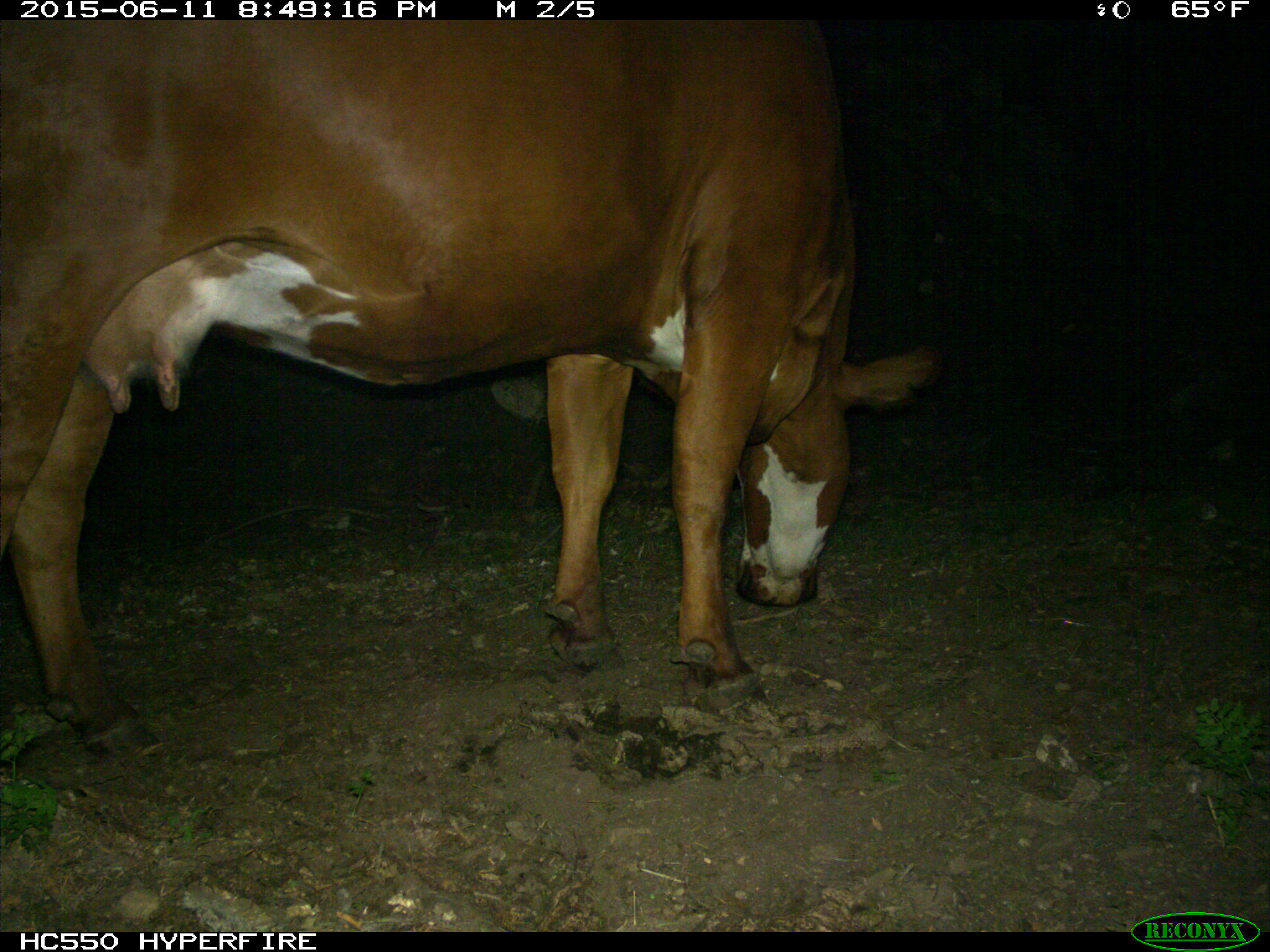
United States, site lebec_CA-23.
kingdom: Animalia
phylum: Chordata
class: Mammalia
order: Artiodactyla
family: Bovidae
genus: Bos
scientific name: Bos taurus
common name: domestic cow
Bos taurus (domestic cow).